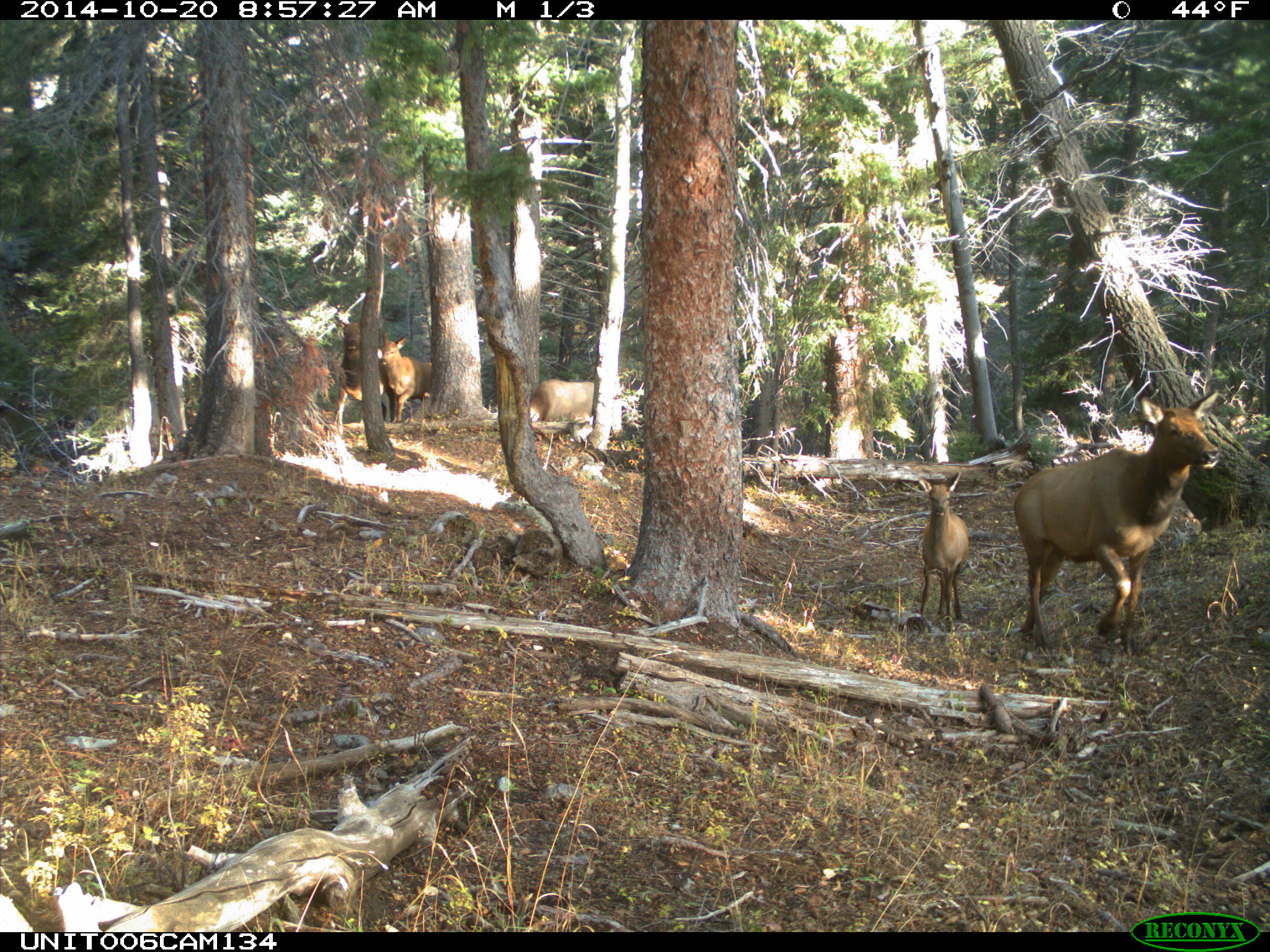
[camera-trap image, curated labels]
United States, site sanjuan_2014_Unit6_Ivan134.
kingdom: Animalia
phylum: Chordata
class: Mammalia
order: Artiodactyla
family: Cervidae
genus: Cervus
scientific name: Cervus elaphus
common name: red deer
Cervus elaphus (red deer).